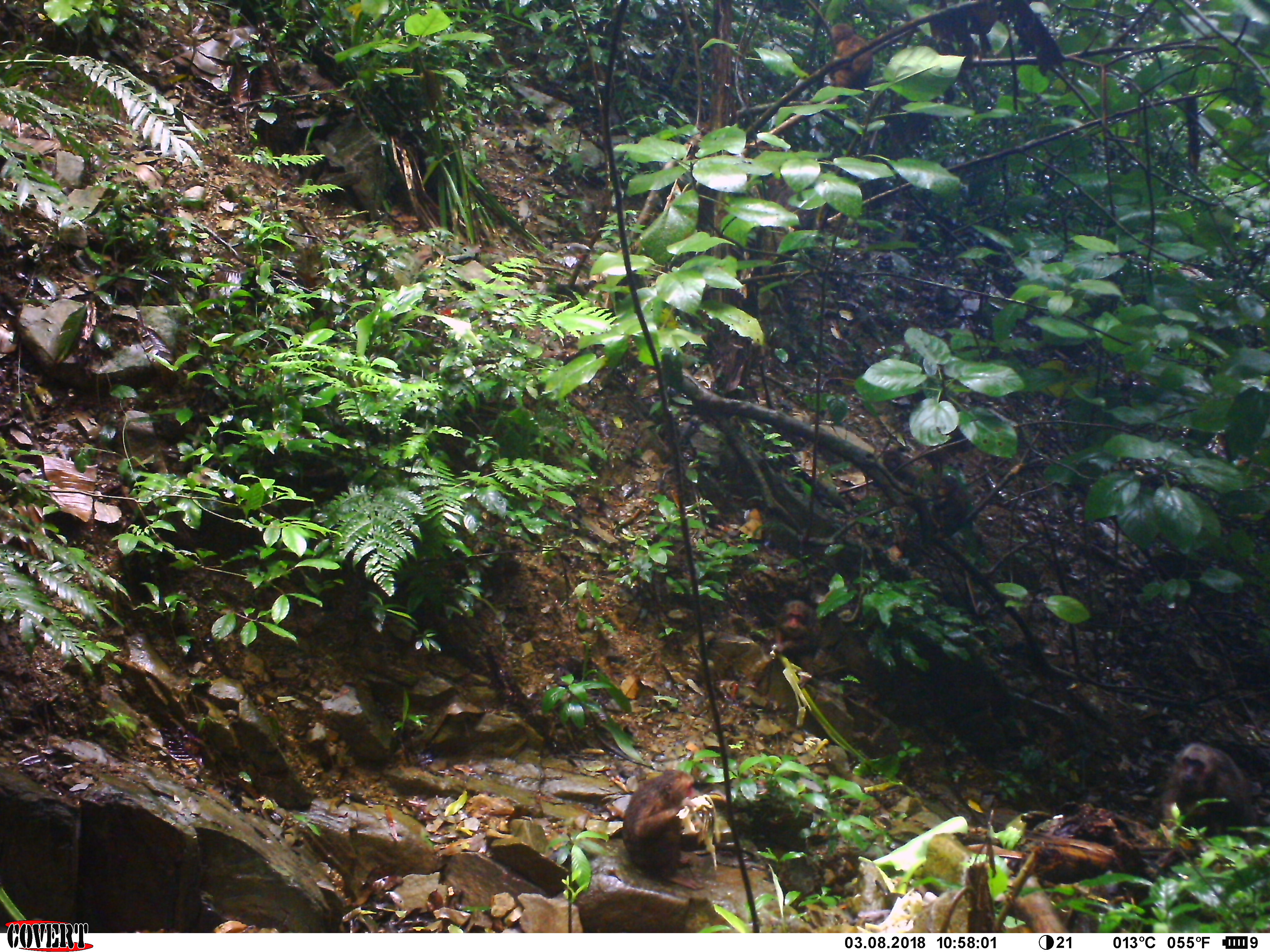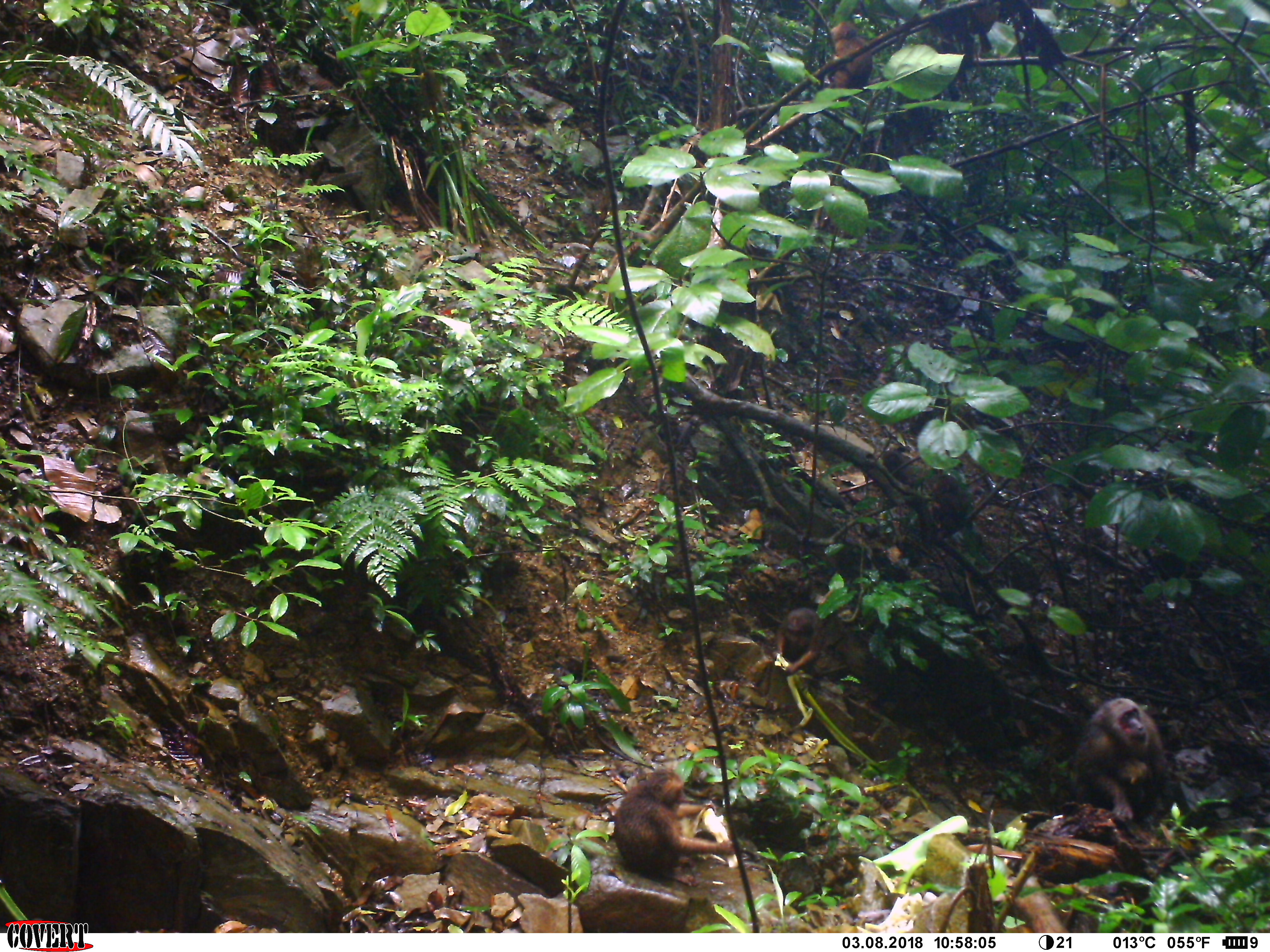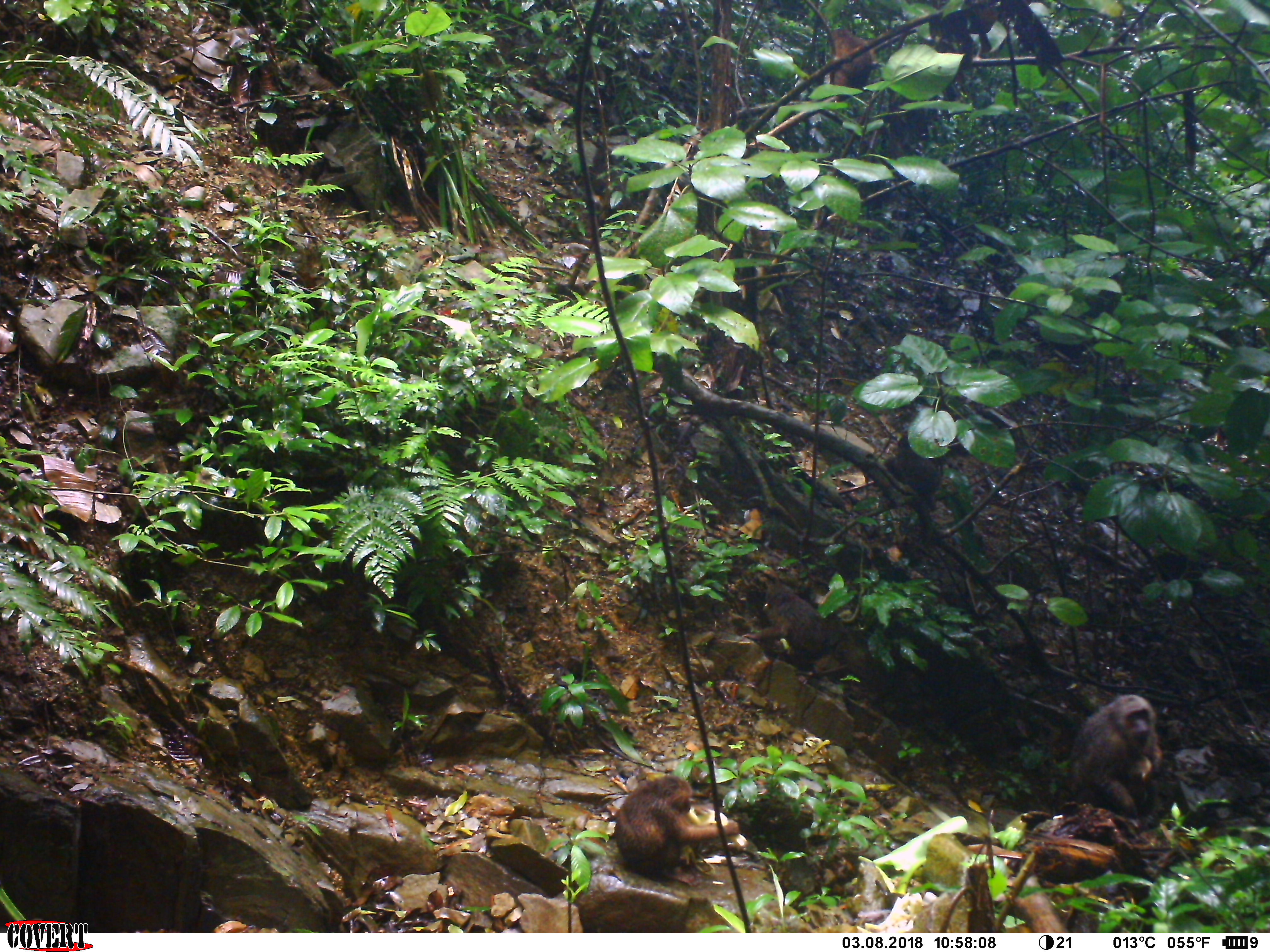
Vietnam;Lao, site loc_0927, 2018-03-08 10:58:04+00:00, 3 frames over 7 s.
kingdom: Animalia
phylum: Chordata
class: Mammalia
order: Primates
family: Cercopithecidae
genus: Macaca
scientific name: Macaca arctoides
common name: stump-tailed macaque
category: stump tailed macaque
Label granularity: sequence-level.